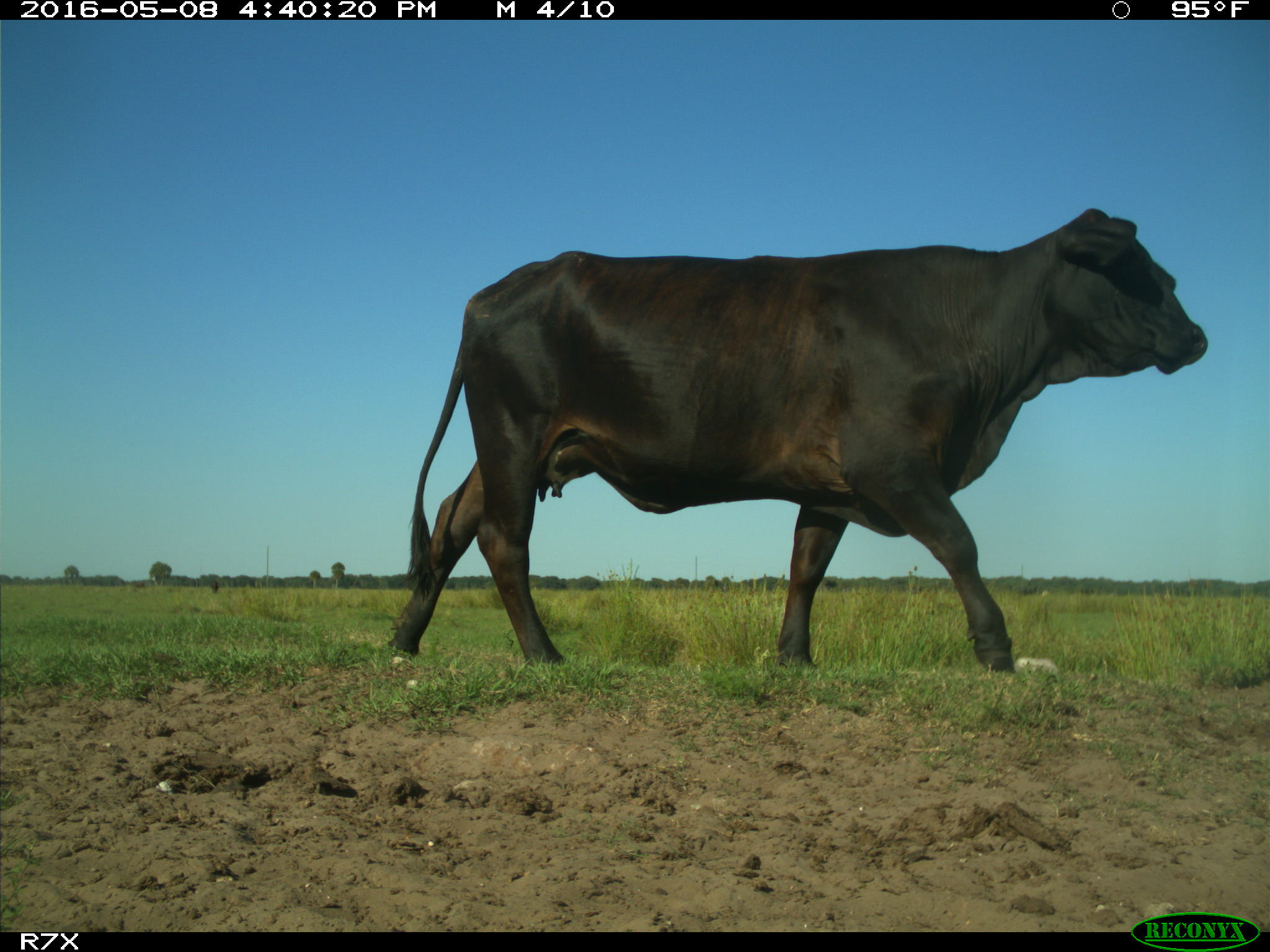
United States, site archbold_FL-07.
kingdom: Animalia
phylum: Chordata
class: Mammalia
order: Artiodactyla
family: Bovidae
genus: Bos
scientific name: Bos taurus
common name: domestic cow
Bos taurus (domestic cow).